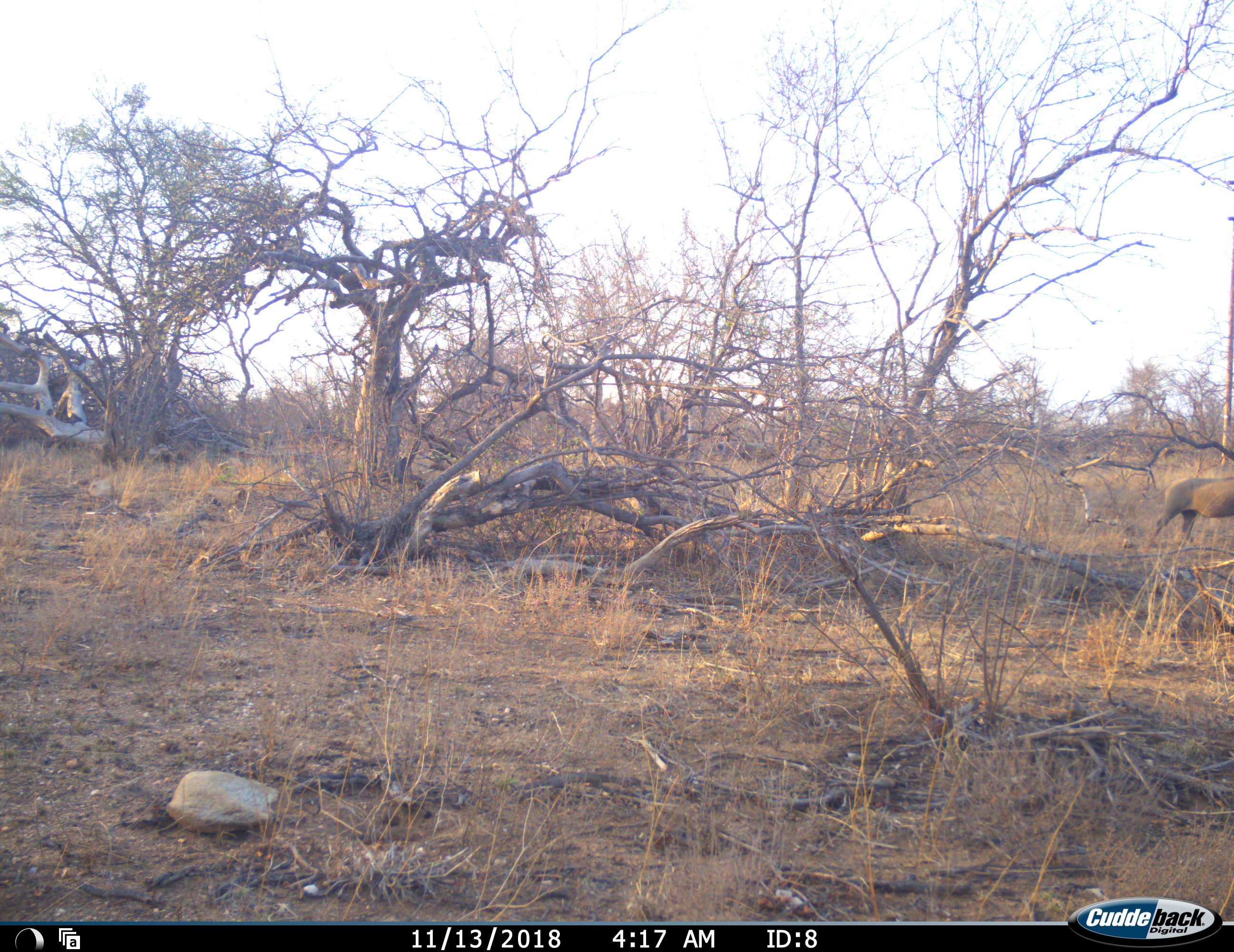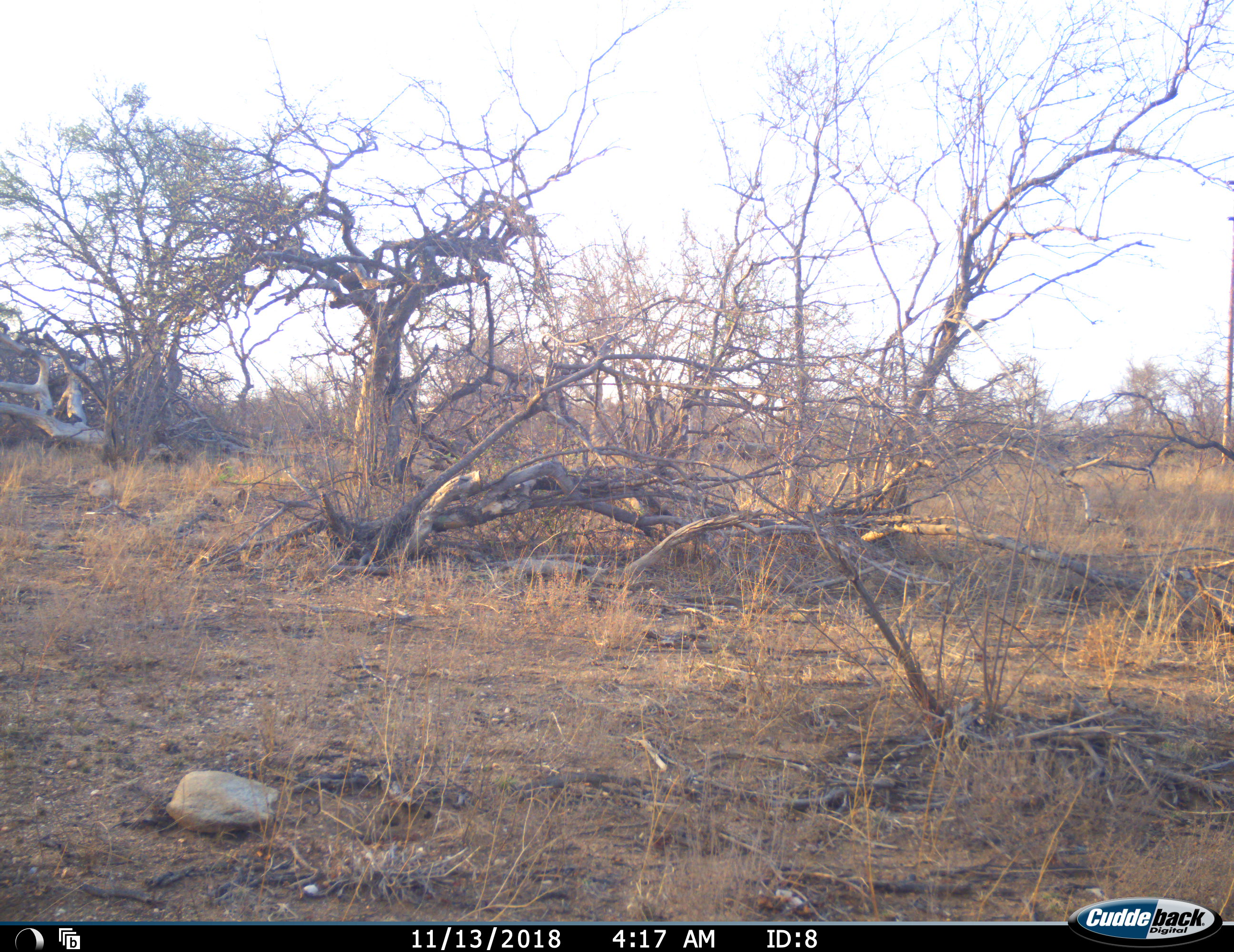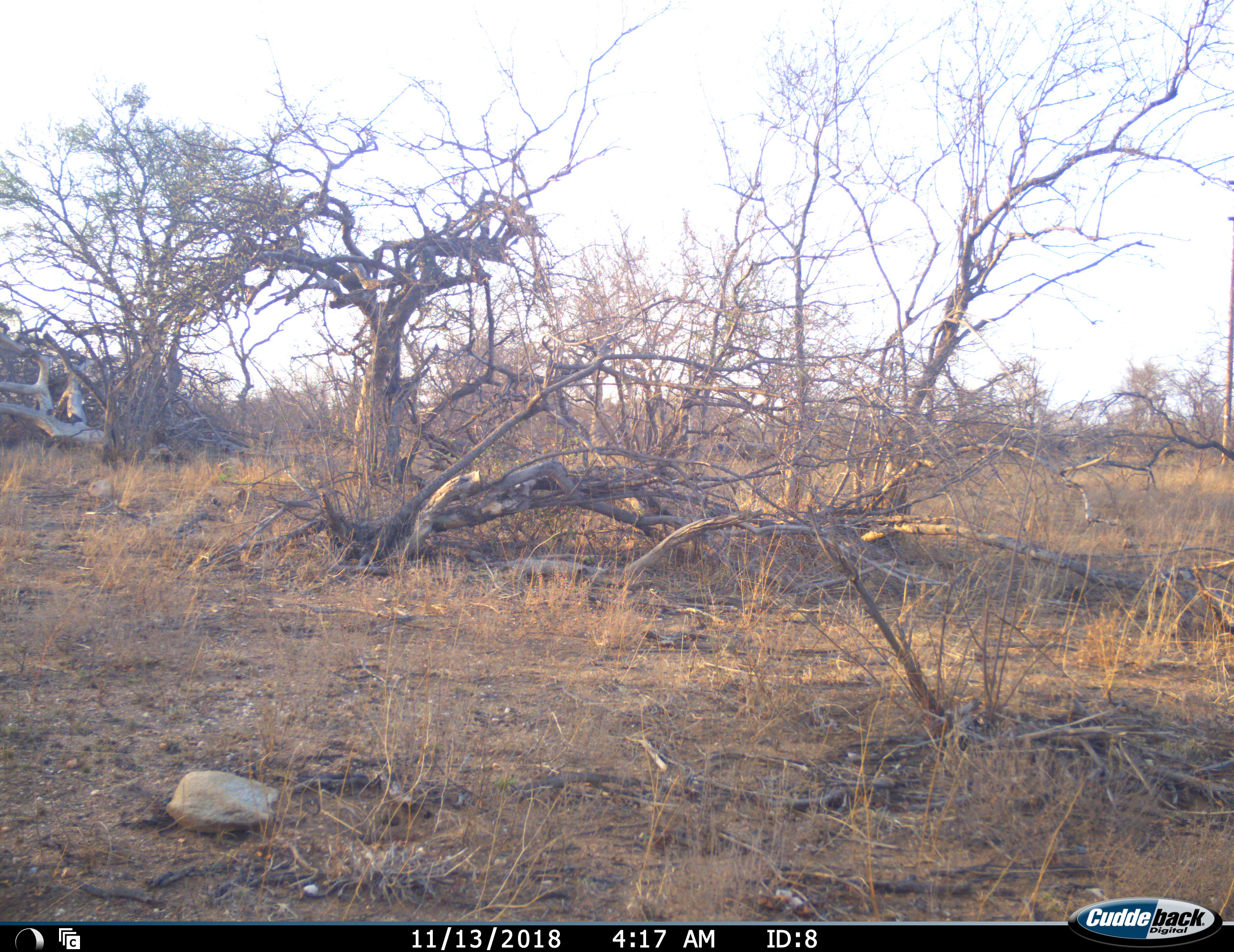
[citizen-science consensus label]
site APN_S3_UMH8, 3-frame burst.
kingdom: Animalia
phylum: Chordata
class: Mammalia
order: Artiodactyla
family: Suidae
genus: Phacochoerus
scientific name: Phacochoerus africanus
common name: warthog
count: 1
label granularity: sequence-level